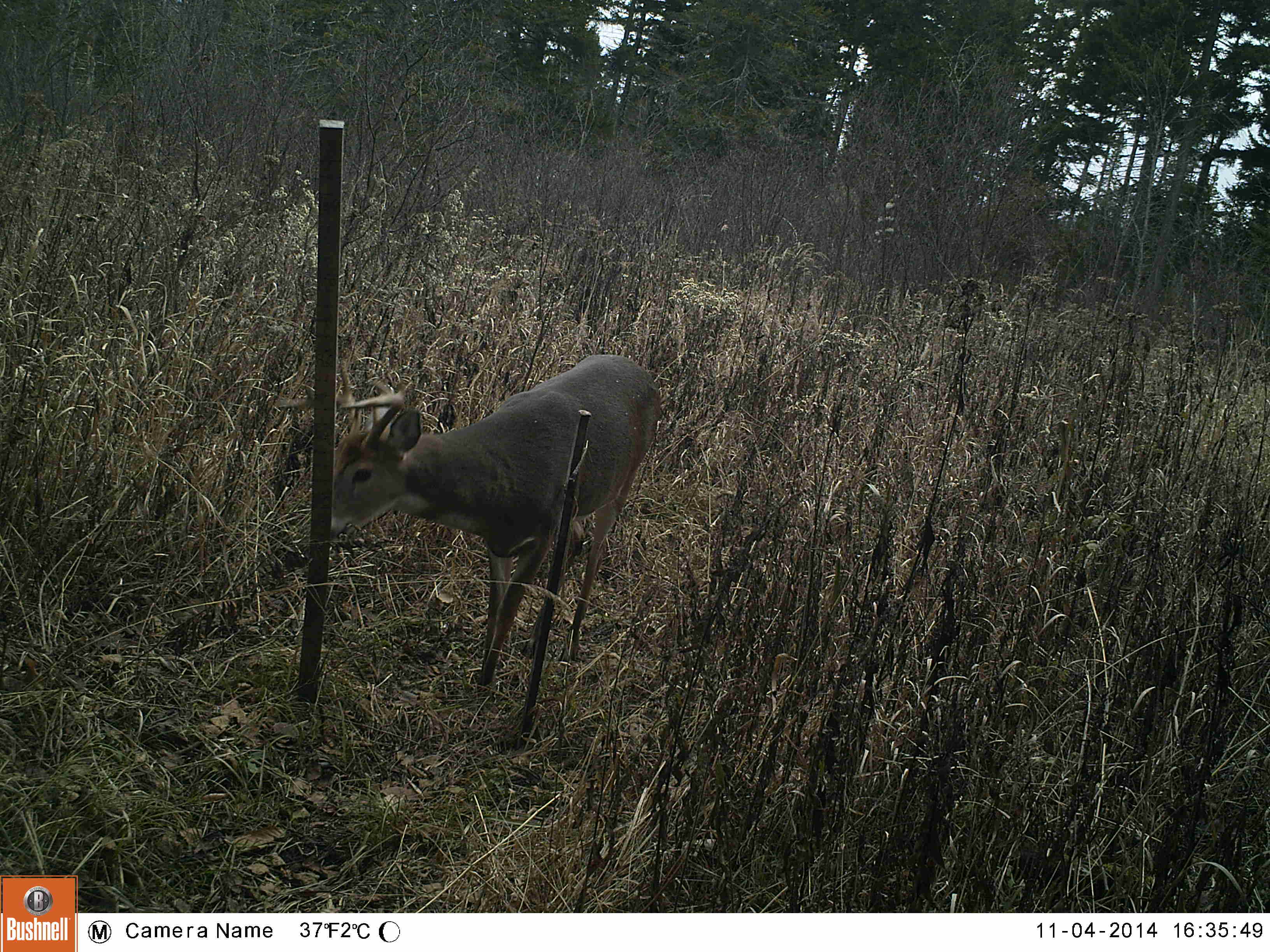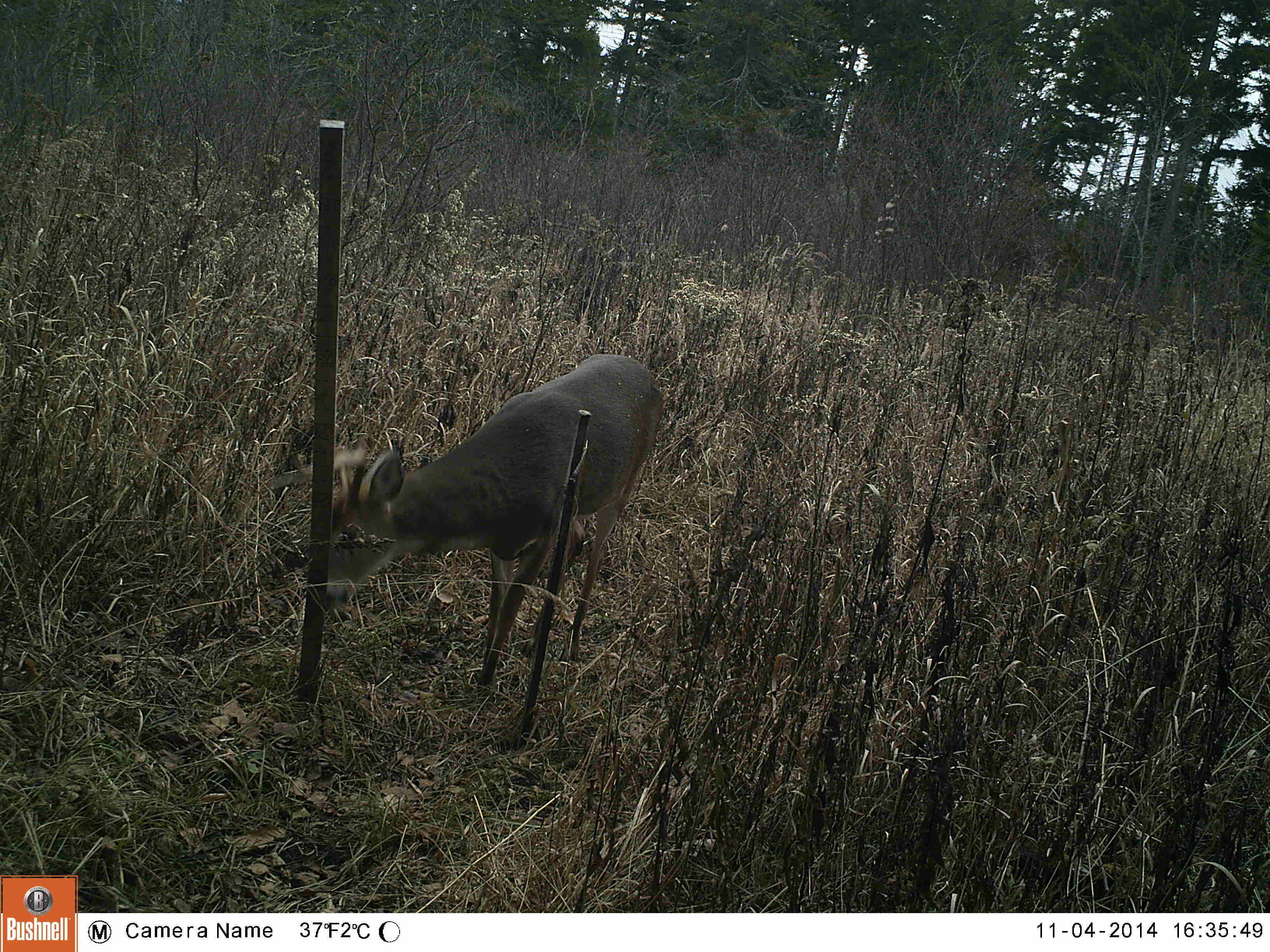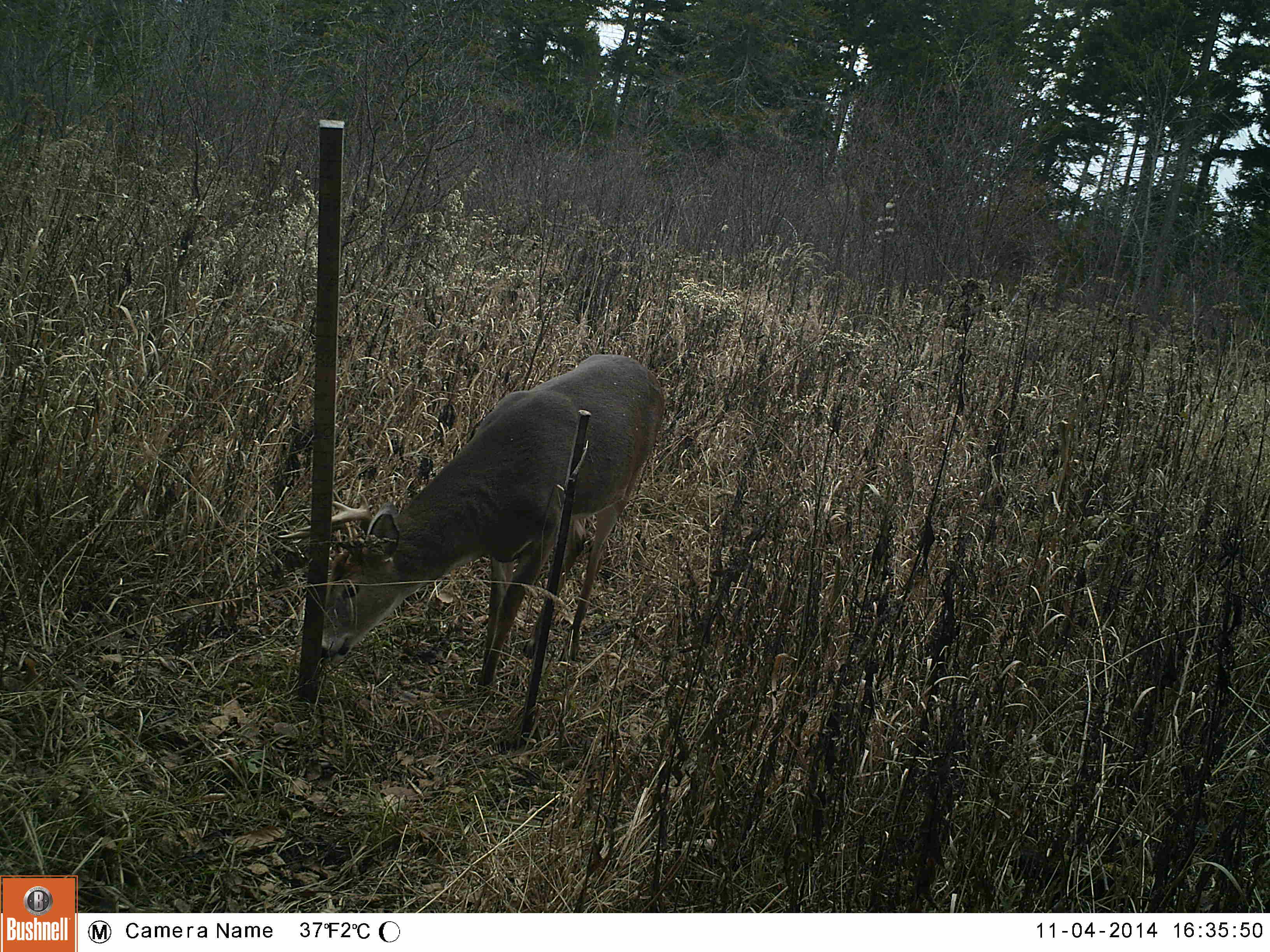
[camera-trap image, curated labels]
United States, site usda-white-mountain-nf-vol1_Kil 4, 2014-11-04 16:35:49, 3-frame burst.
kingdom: Animalia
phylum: Chordata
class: Mammalia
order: Artiodactyla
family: Cervidae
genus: Odocoileus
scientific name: Odocoileus virginianus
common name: white-tailed deer